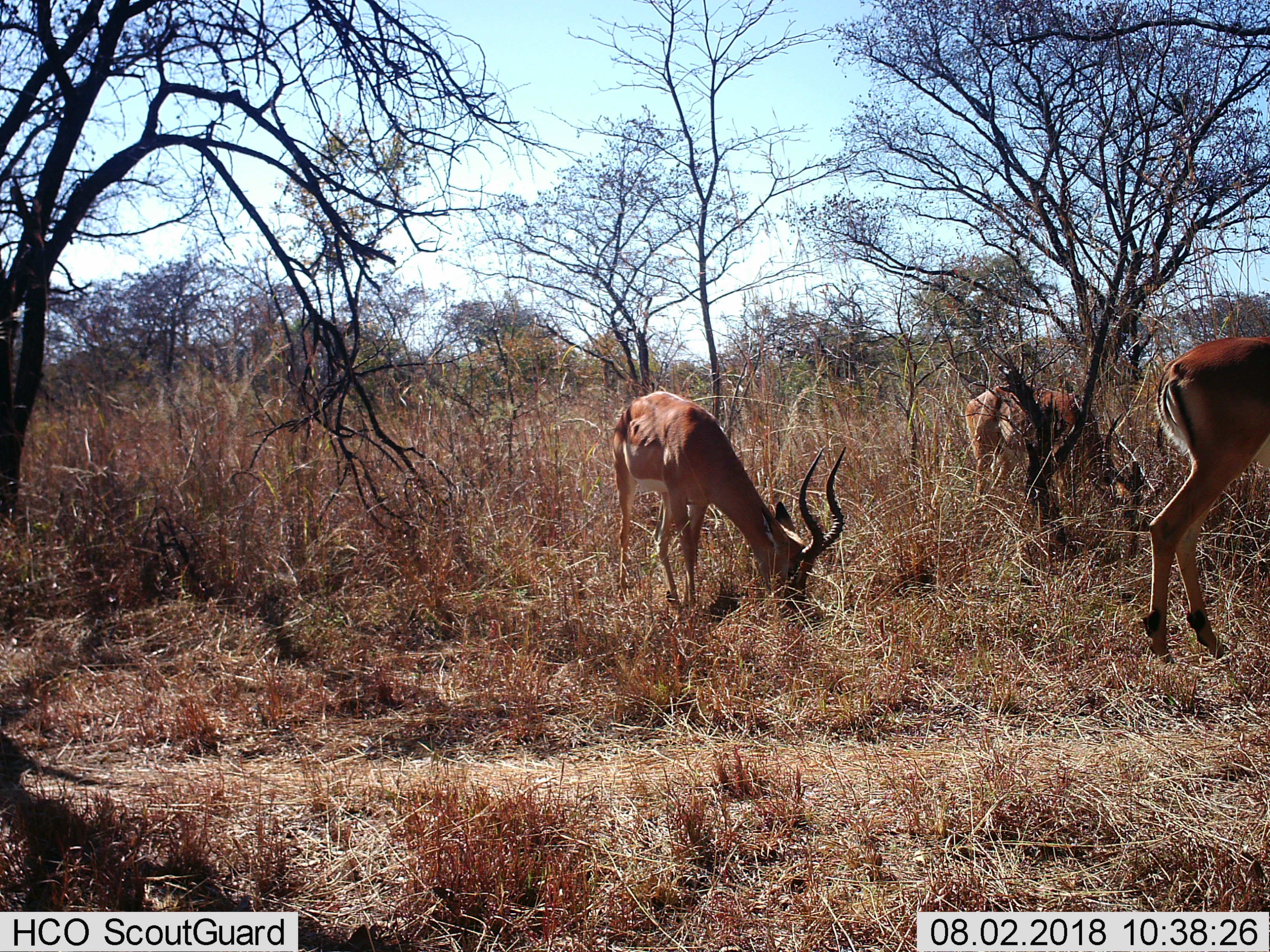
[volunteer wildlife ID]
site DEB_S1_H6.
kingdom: Animalia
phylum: Chordata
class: Mammalia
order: Artiodactyla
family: Bovidae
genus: Aepyceros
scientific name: Aepyceros melampus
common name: impala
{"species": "impala (Aepyceros melampus)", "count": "3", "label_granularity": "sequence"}